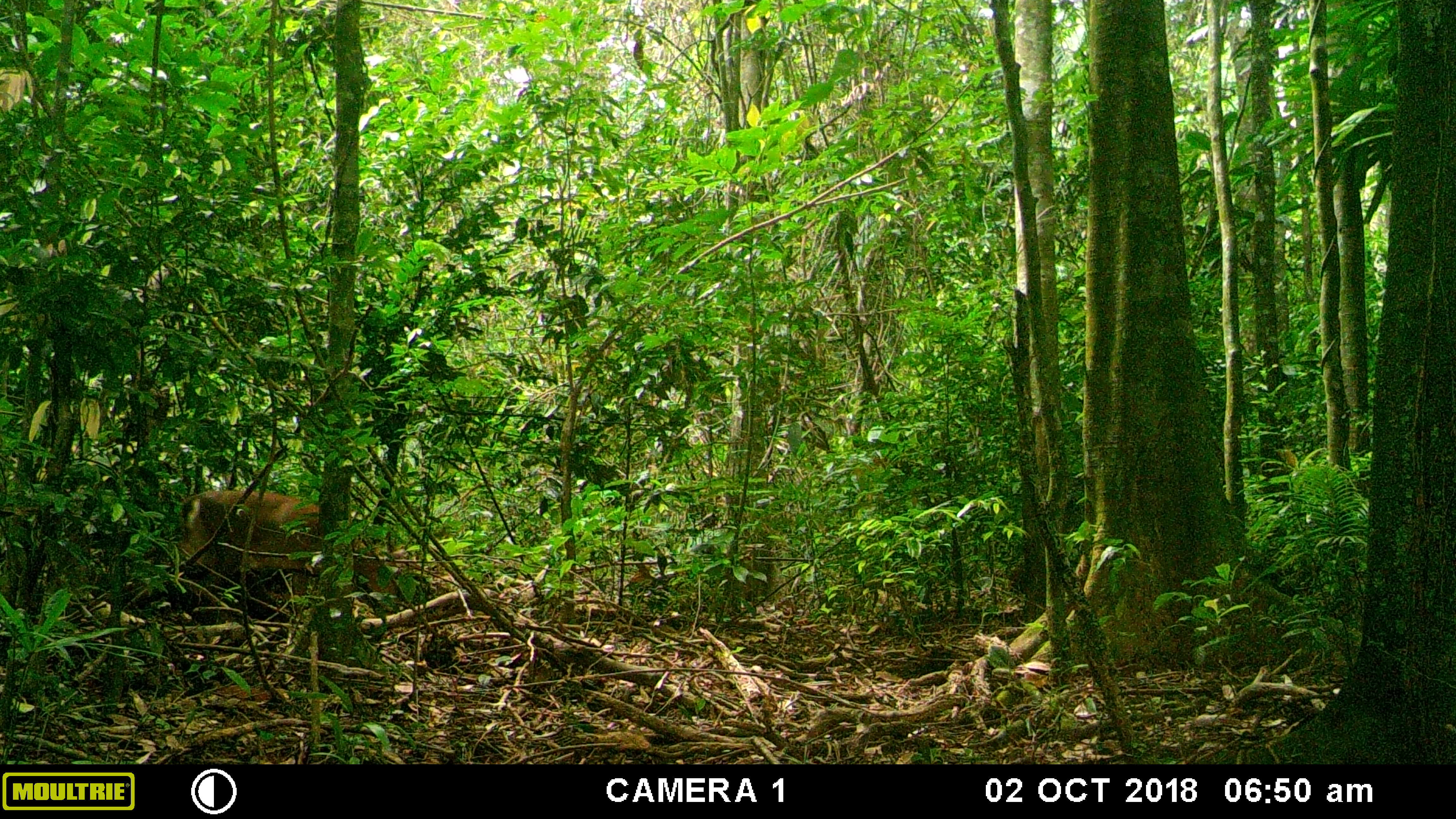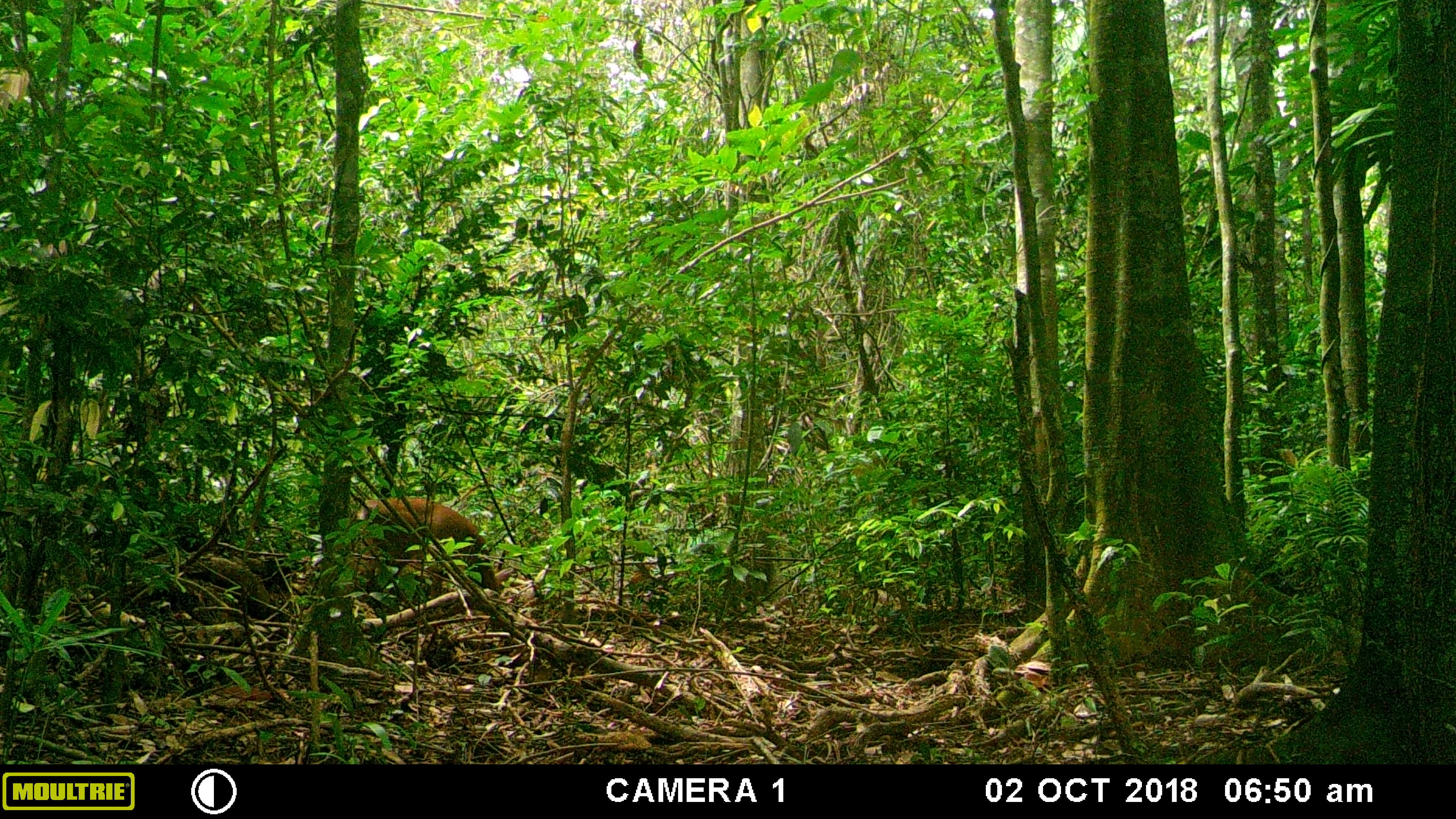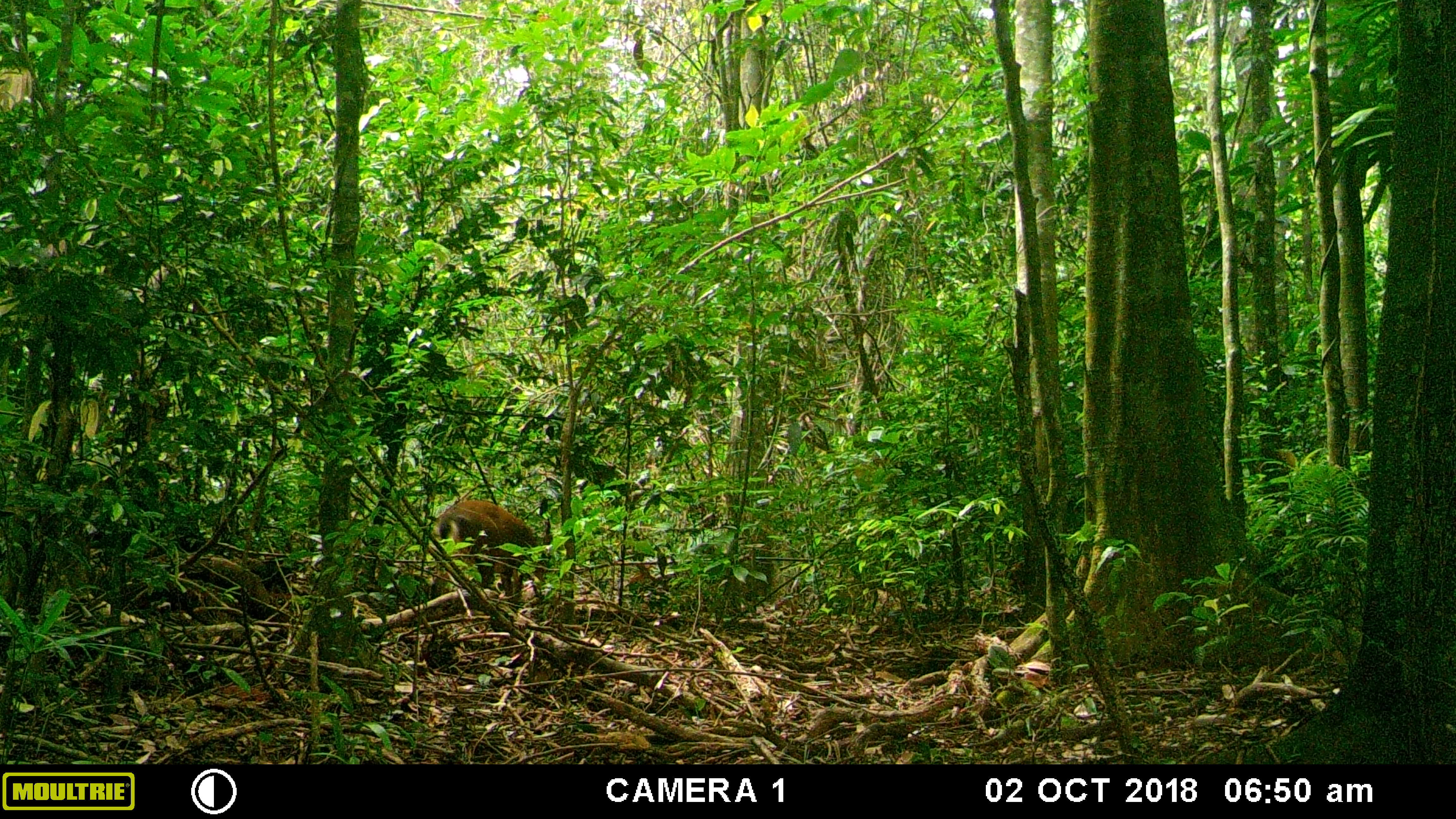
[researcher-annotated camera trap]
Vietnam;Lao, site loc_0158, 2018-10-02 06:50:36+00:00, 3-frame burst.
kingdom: Animalia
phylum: Chordata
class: Mammalia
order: Artiodactyla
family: Cervidae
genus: Muntiacus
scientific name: Muntiacus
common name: muntjacs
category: unidentified muntjac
Unidentified muntjac (muntjacs) (Muntiacus). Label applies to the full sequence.